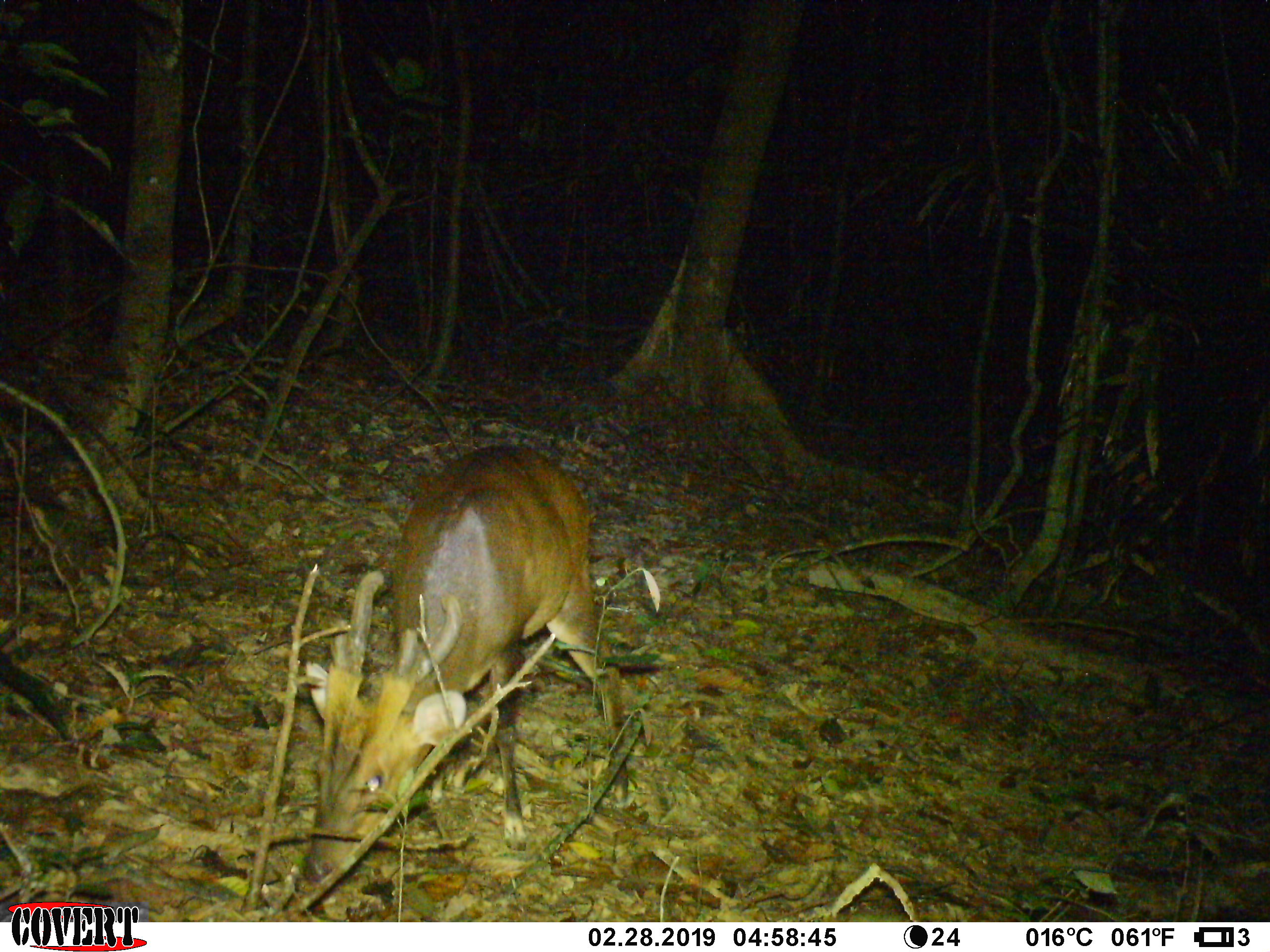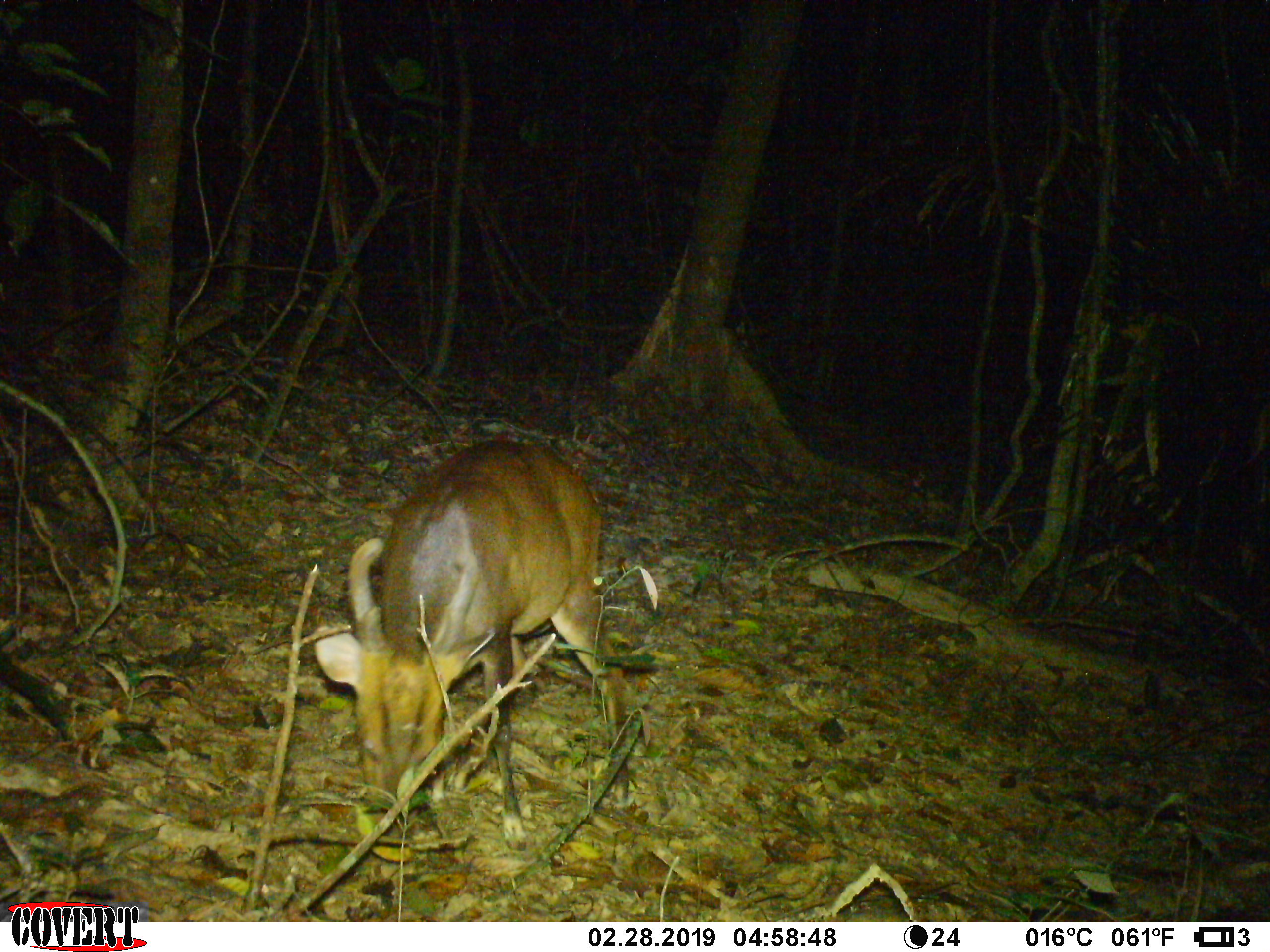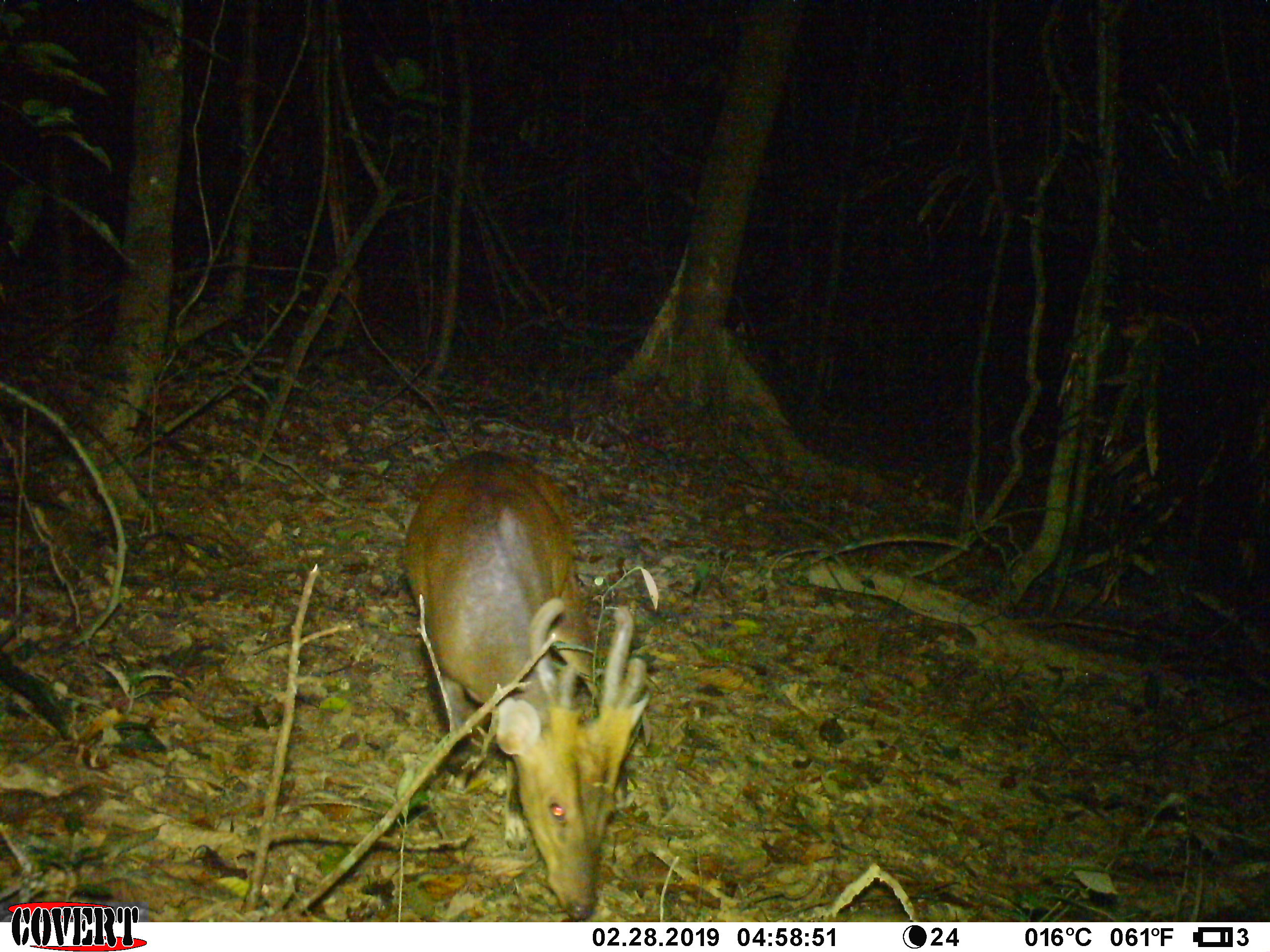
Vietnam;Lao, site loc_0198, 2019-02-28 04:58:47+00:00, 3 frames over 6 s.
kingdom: Animalia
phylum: Chordata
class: Mammalia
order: Artiodactyla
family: Cervidae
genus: Muntiacus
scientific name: Muntiacus vuquangensis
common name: large-antlered muntjac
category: large antlered muntjac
Large antlered muntjac (large-antlered muntjac) (Muntiacus vuquangensis). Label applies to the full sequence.